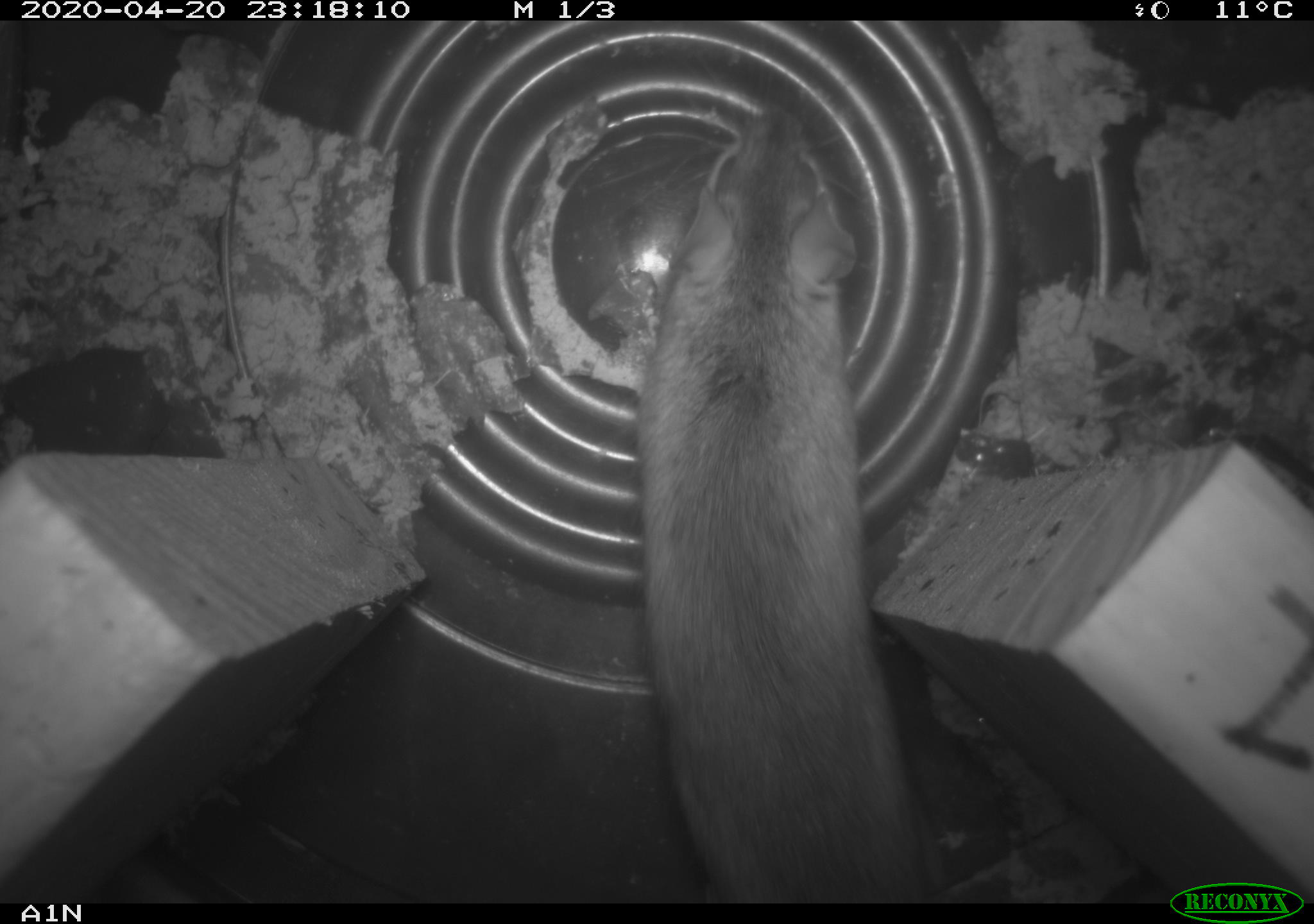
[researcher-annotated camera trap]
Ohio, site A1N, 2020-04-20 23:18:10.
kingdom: Animalia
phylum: Chordata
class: Mammalia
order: Rodentia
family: Cricetidae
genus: Peromyscus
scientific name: Peromyscus leucopus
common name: white-footed mouse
White-footed mouse (Peromyscus leucopus).